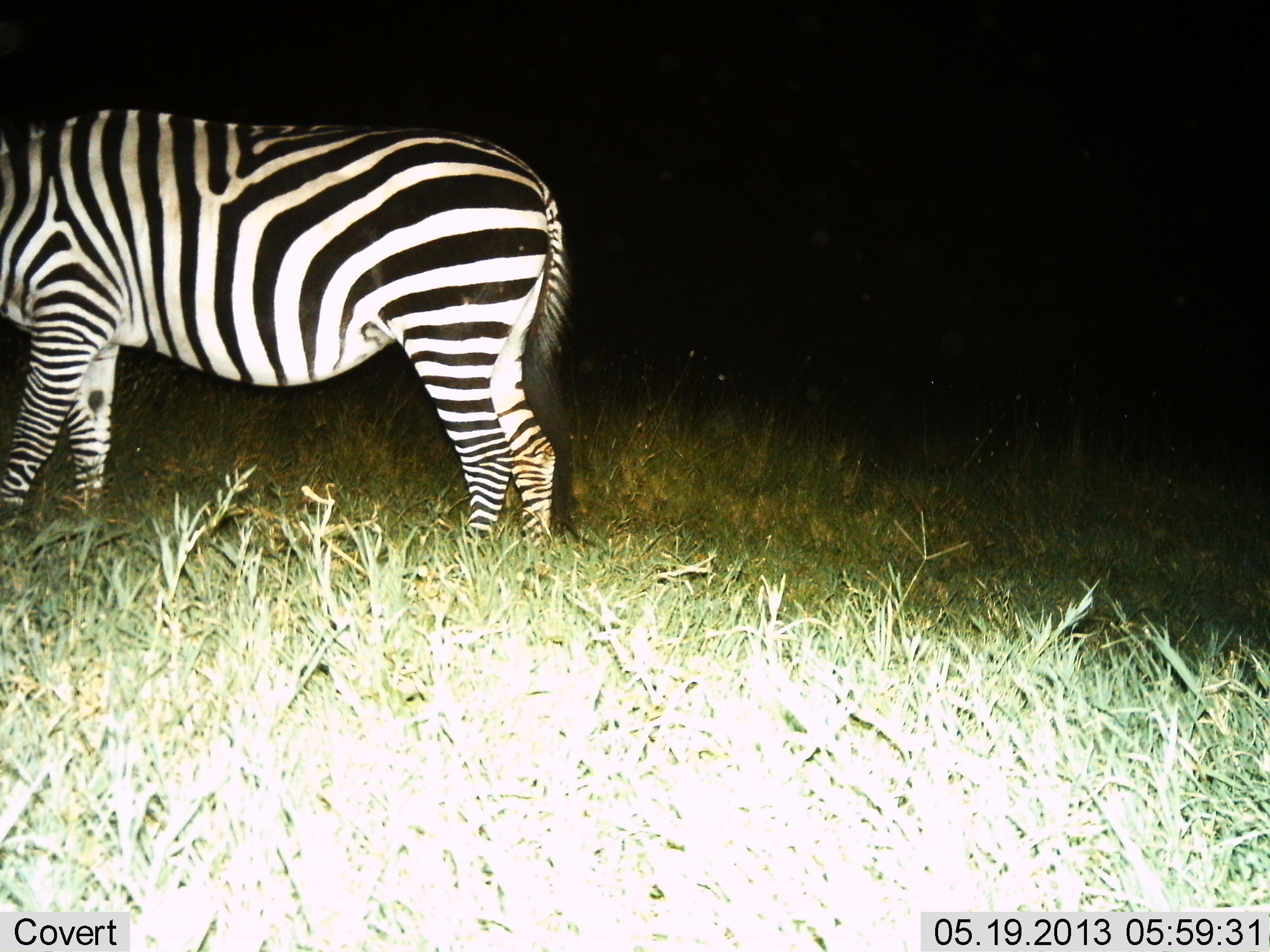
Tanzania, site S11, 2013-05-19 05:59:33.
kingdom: Animalia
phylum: Chordata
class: Mammalia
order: Perissodactyla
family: Equidae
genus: Equus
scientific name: Equus quagga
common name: plains zebra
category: zebra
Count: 1.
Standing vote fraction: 85%.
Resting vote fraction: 3%.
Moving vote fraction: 15%.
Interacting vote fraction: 3%.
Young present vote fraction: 0%.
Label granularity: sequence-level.